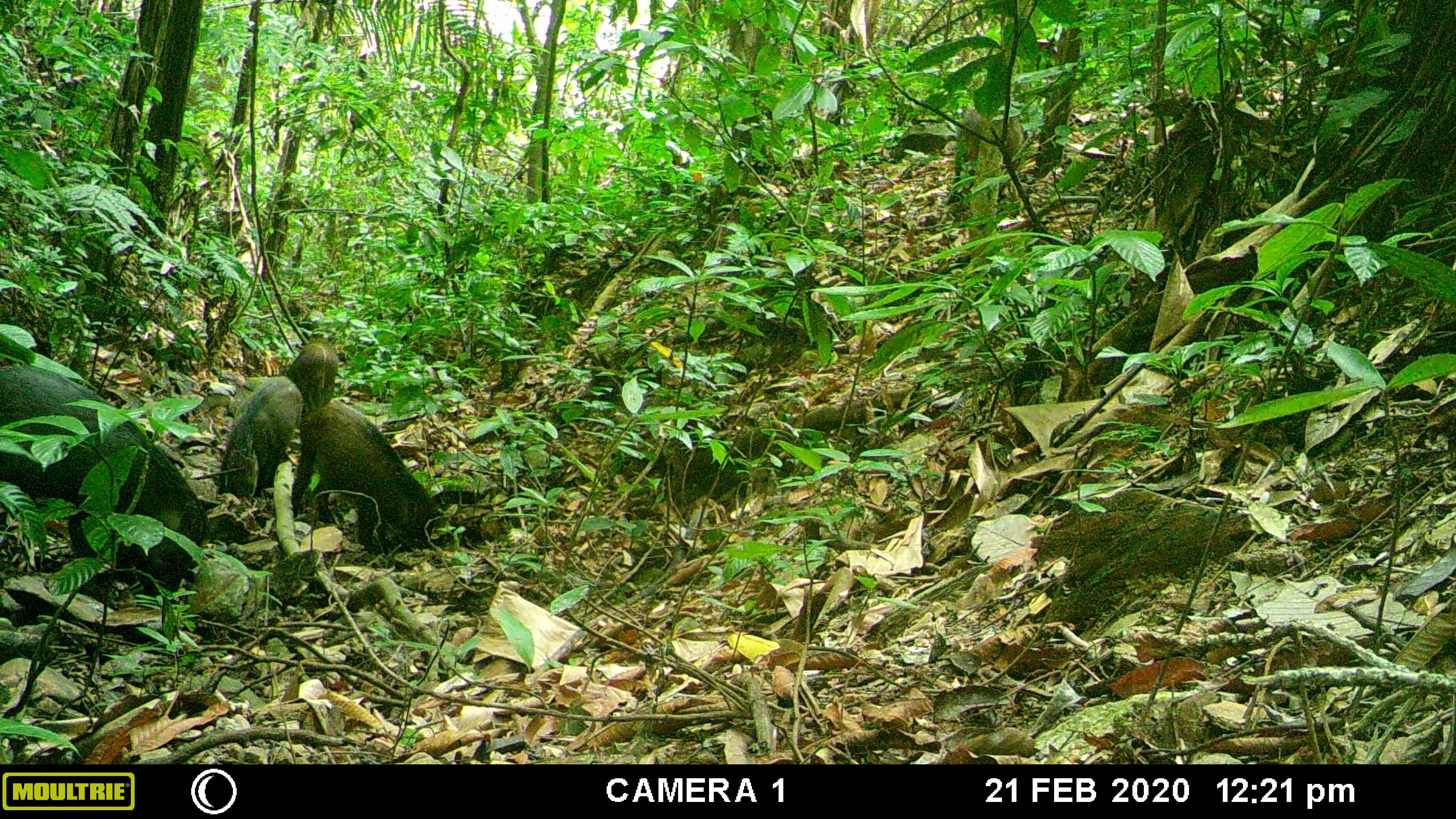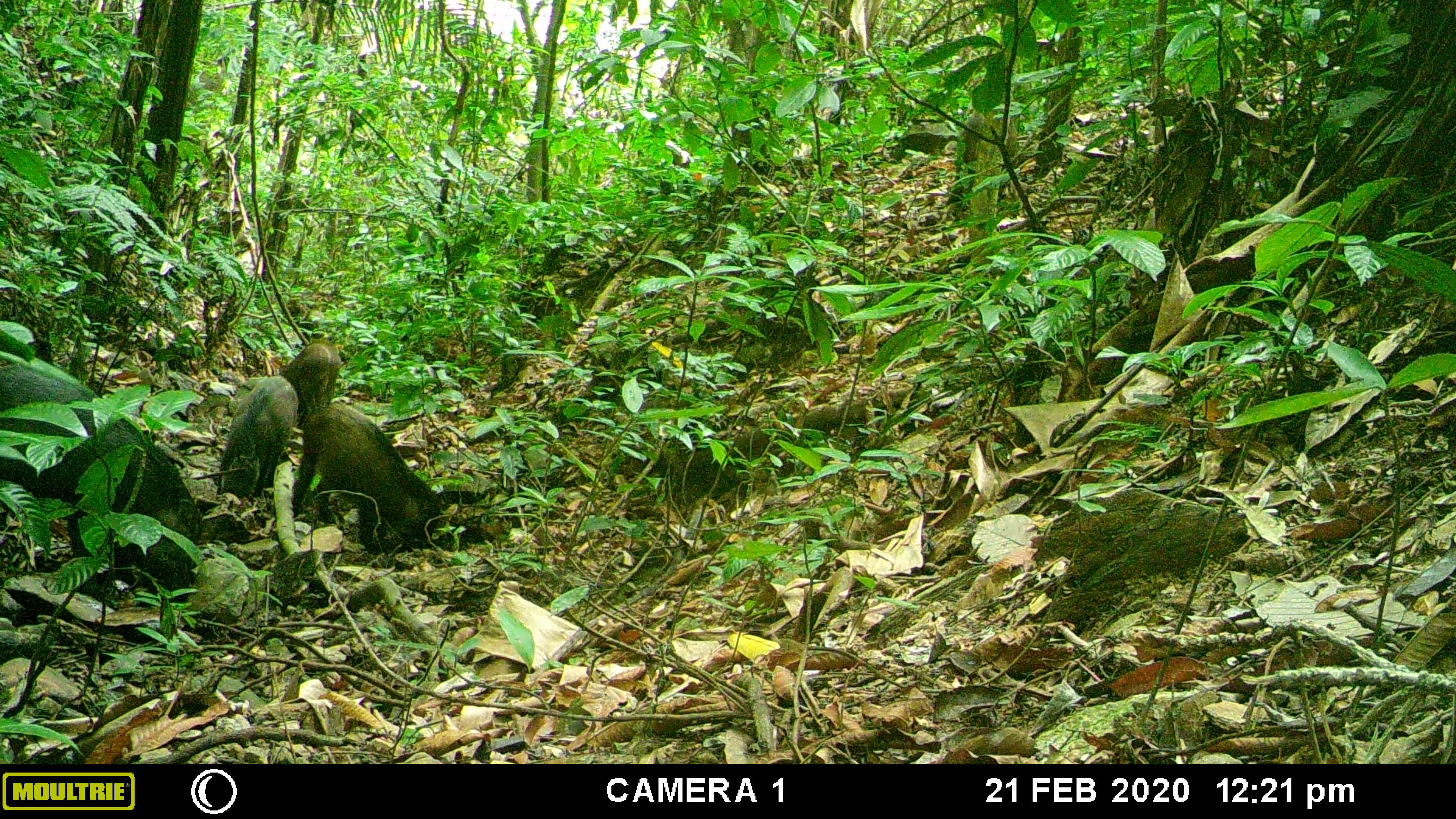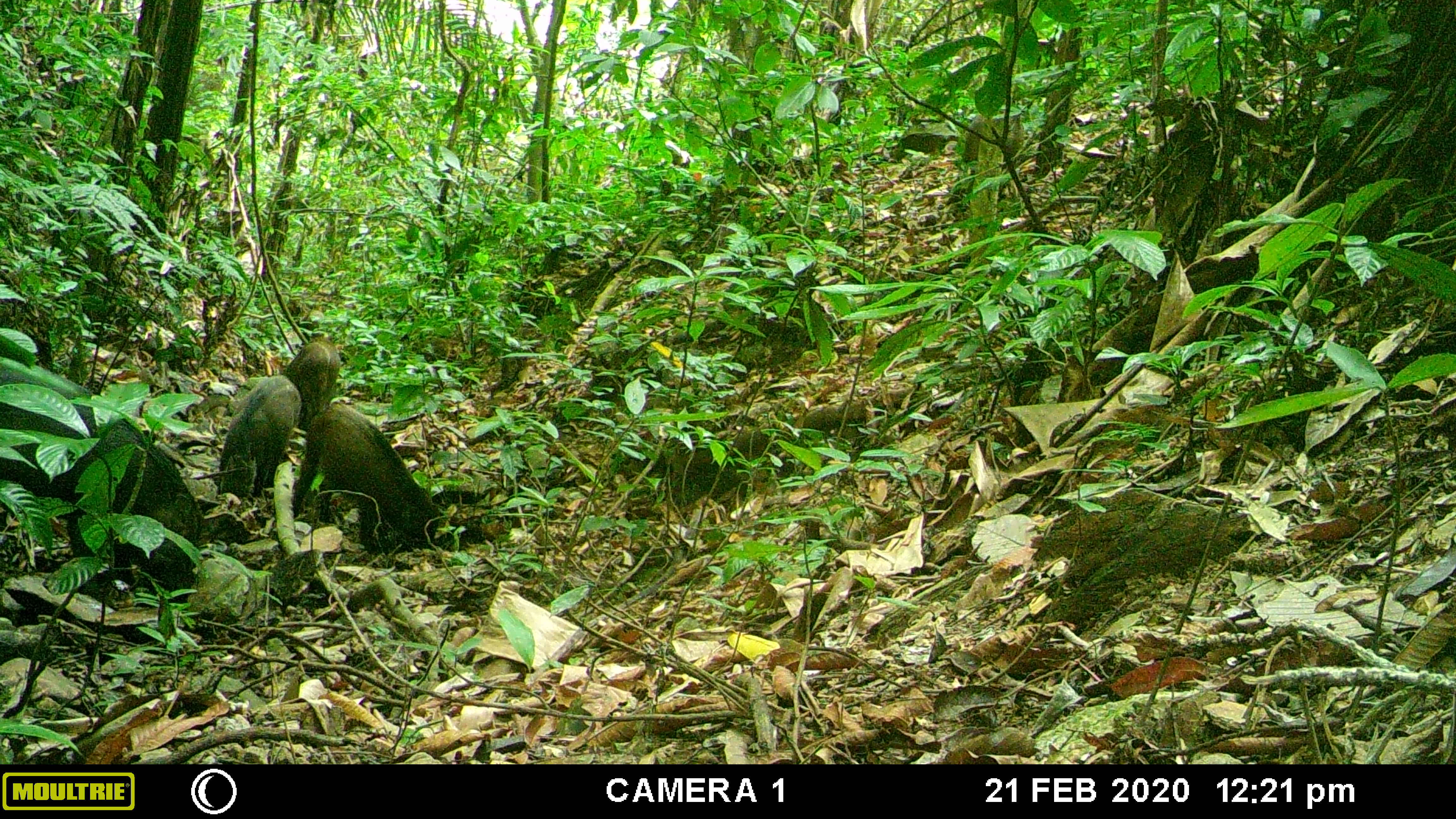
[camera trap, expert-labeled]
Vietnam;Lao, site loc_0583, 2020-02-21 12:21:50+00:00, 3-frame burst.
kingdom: Animalia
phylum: Chordata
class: Mammalia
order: Artiodactyla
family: Suidae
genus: Sus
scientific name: Sus scrofa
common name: eurasian wild pig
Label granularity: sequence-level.